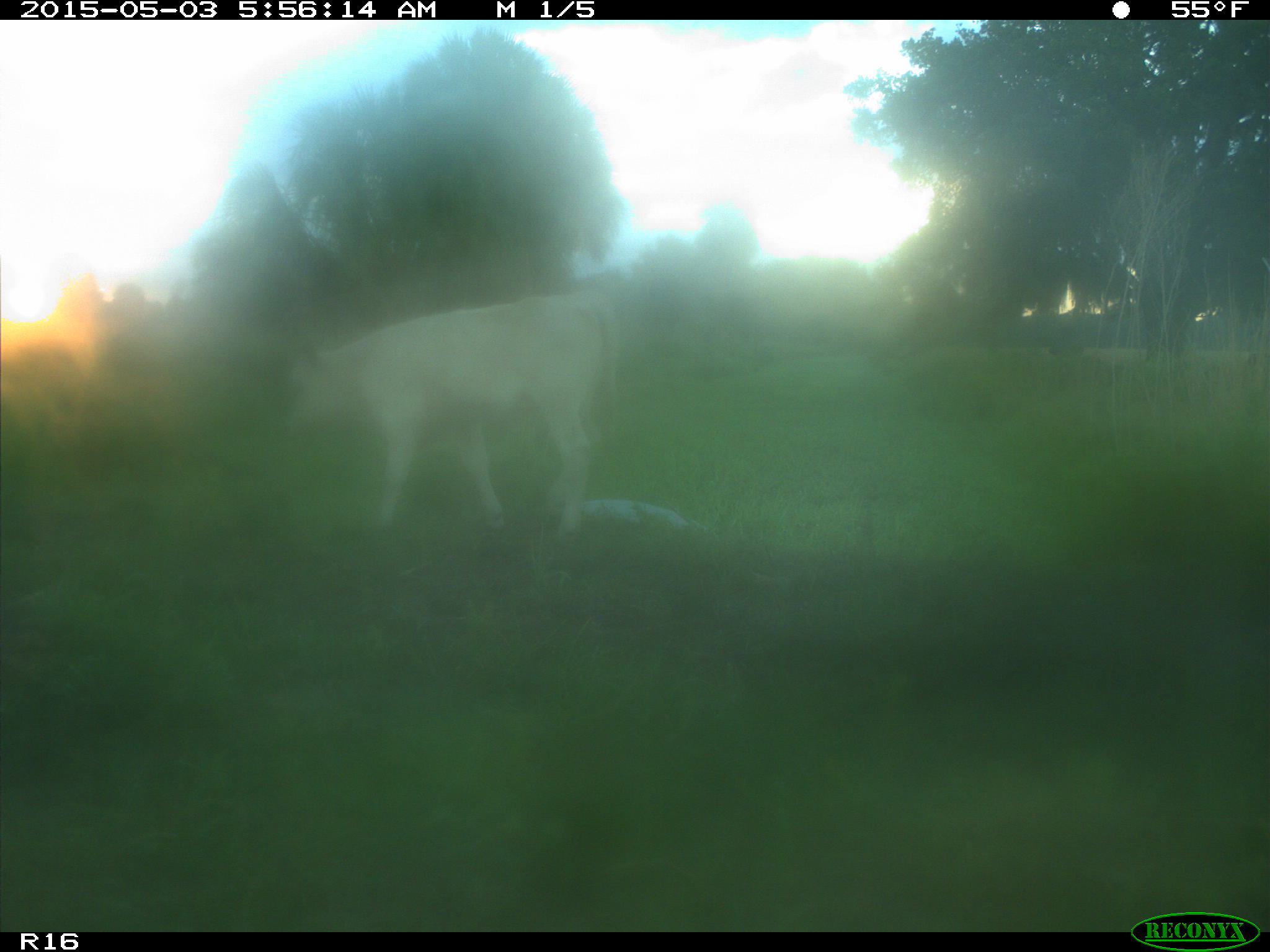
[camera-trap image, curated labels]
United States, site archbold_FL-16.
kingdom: Animalia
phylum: Chordata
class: Mammalia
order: Artiodactyla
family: Bovidae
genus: Bos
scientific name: Bos taurus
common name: domestic cow